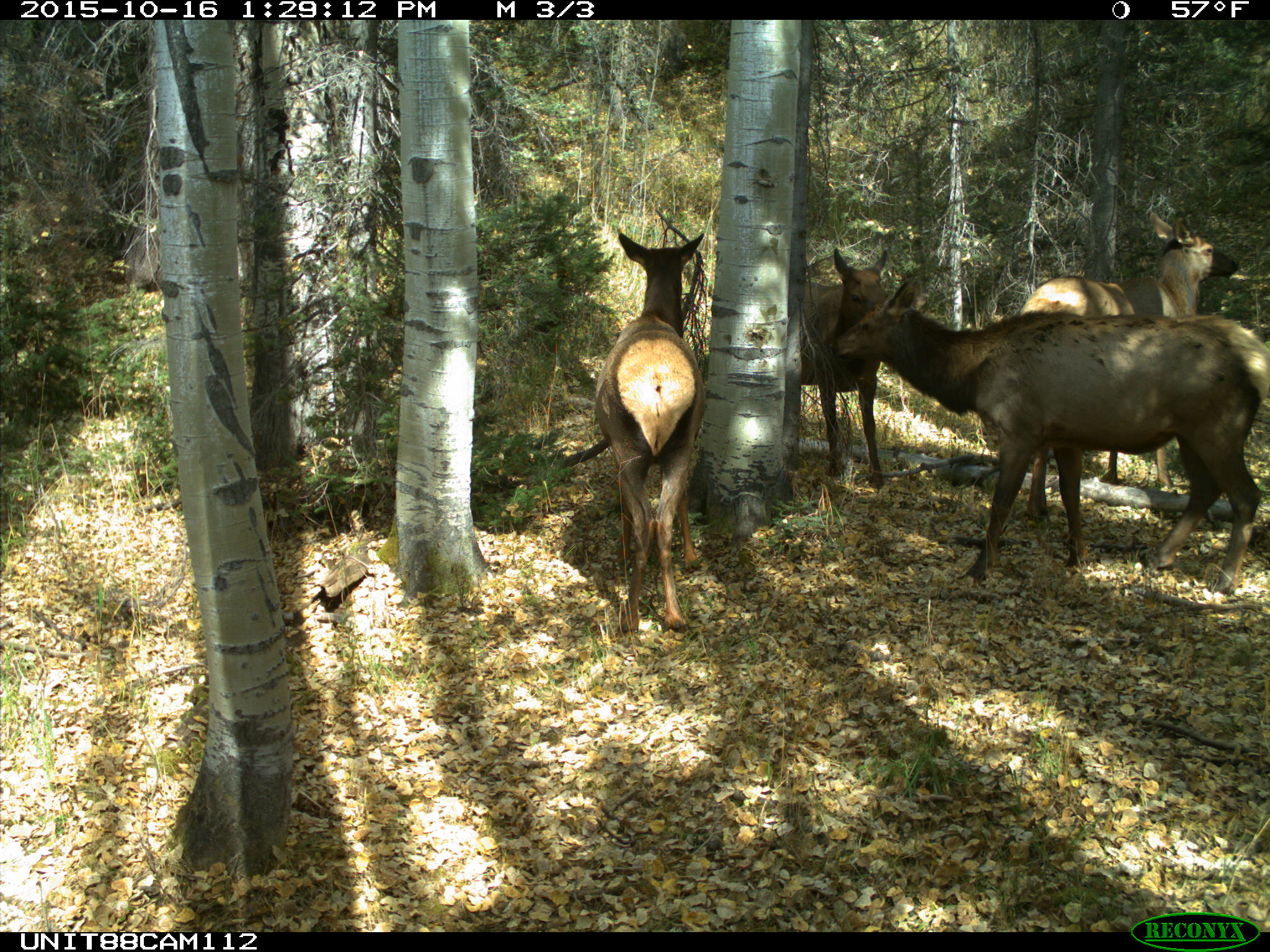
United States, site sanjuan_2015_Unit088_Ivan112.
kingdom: Animalia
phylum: Chordata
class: Mammalia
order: Artiodactyla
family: Cervidae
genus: Cervus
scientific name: Cervus elaphus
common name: red deer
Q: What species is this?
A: Cervus elaphus (red deer).